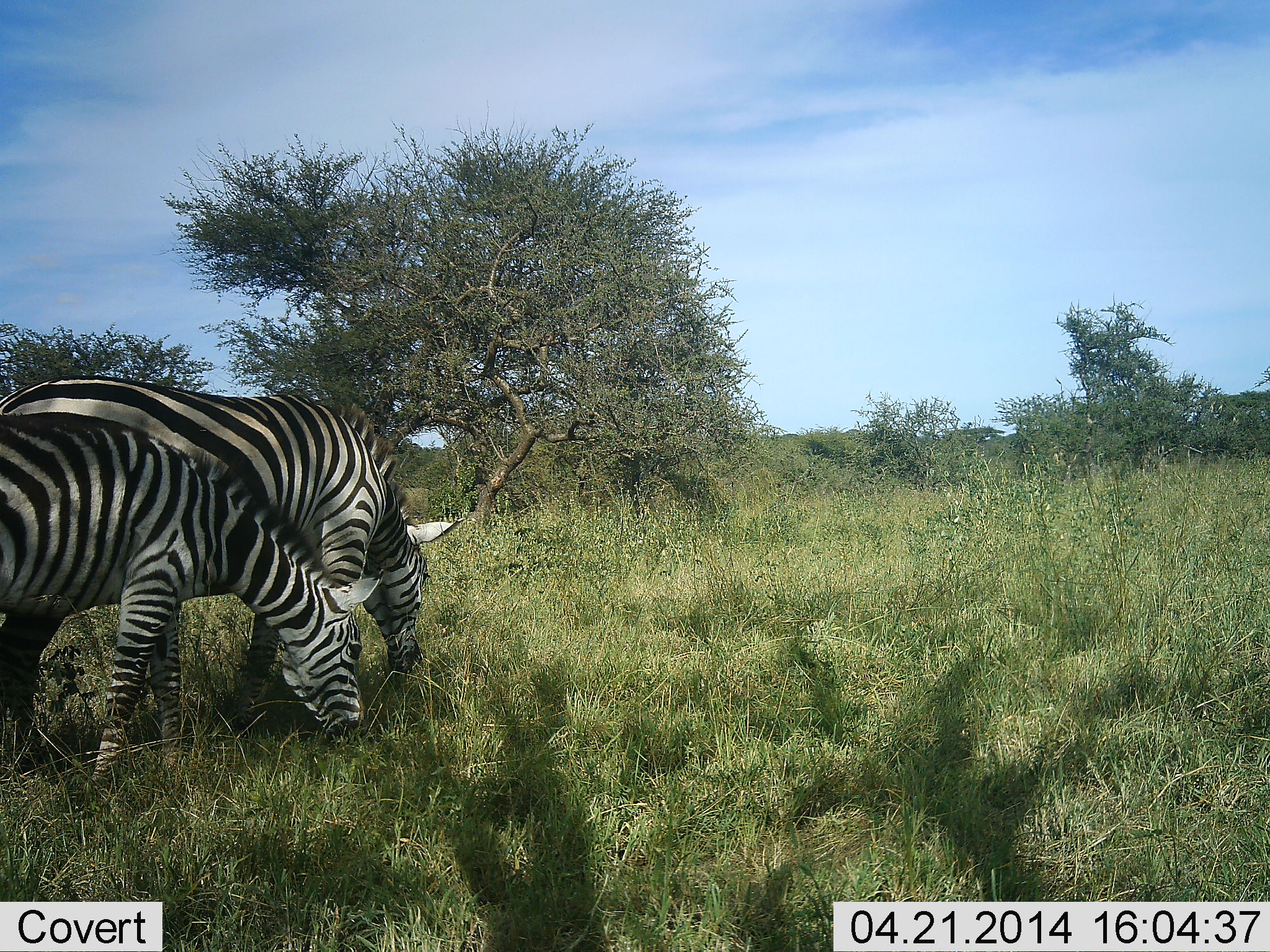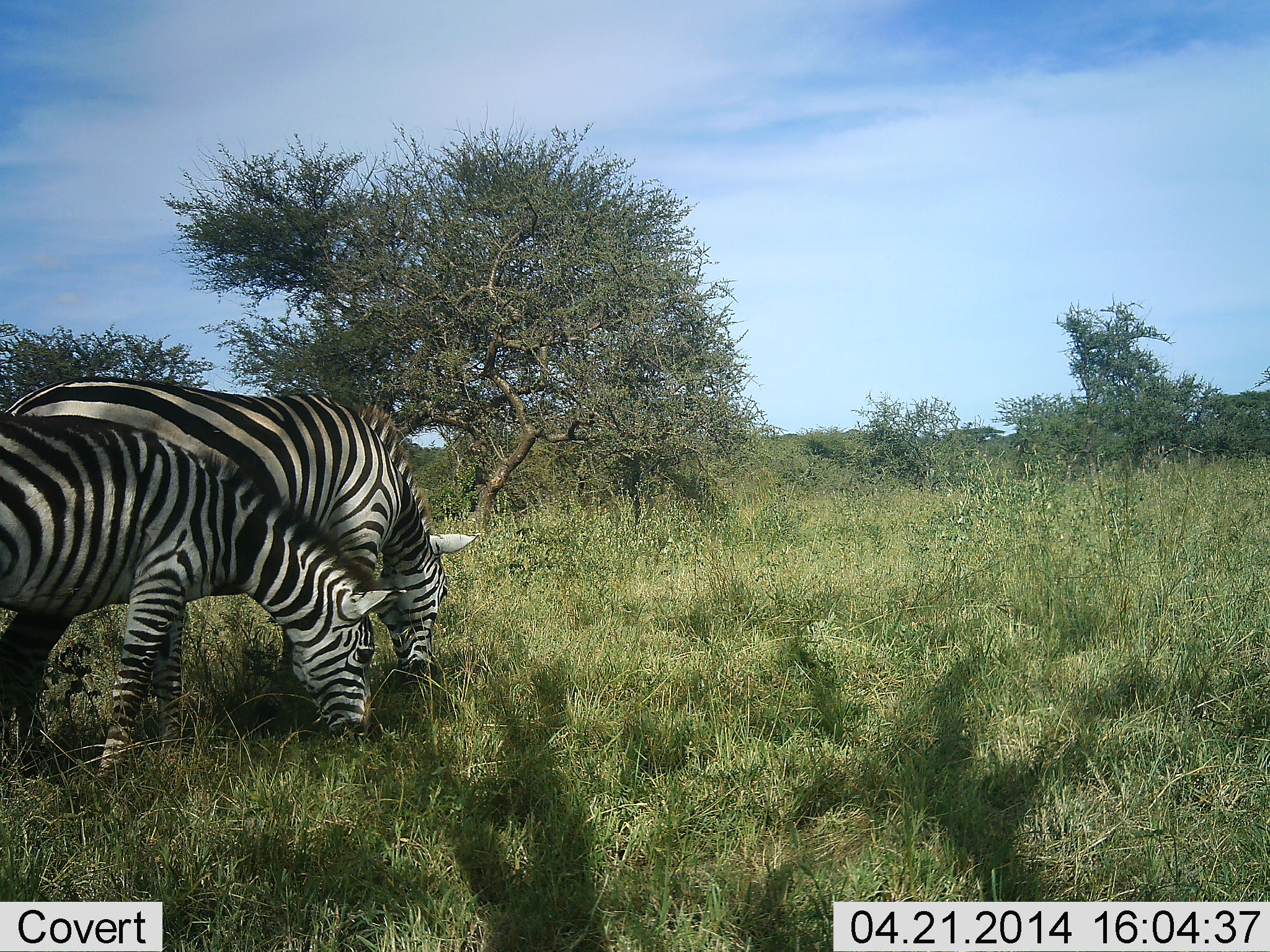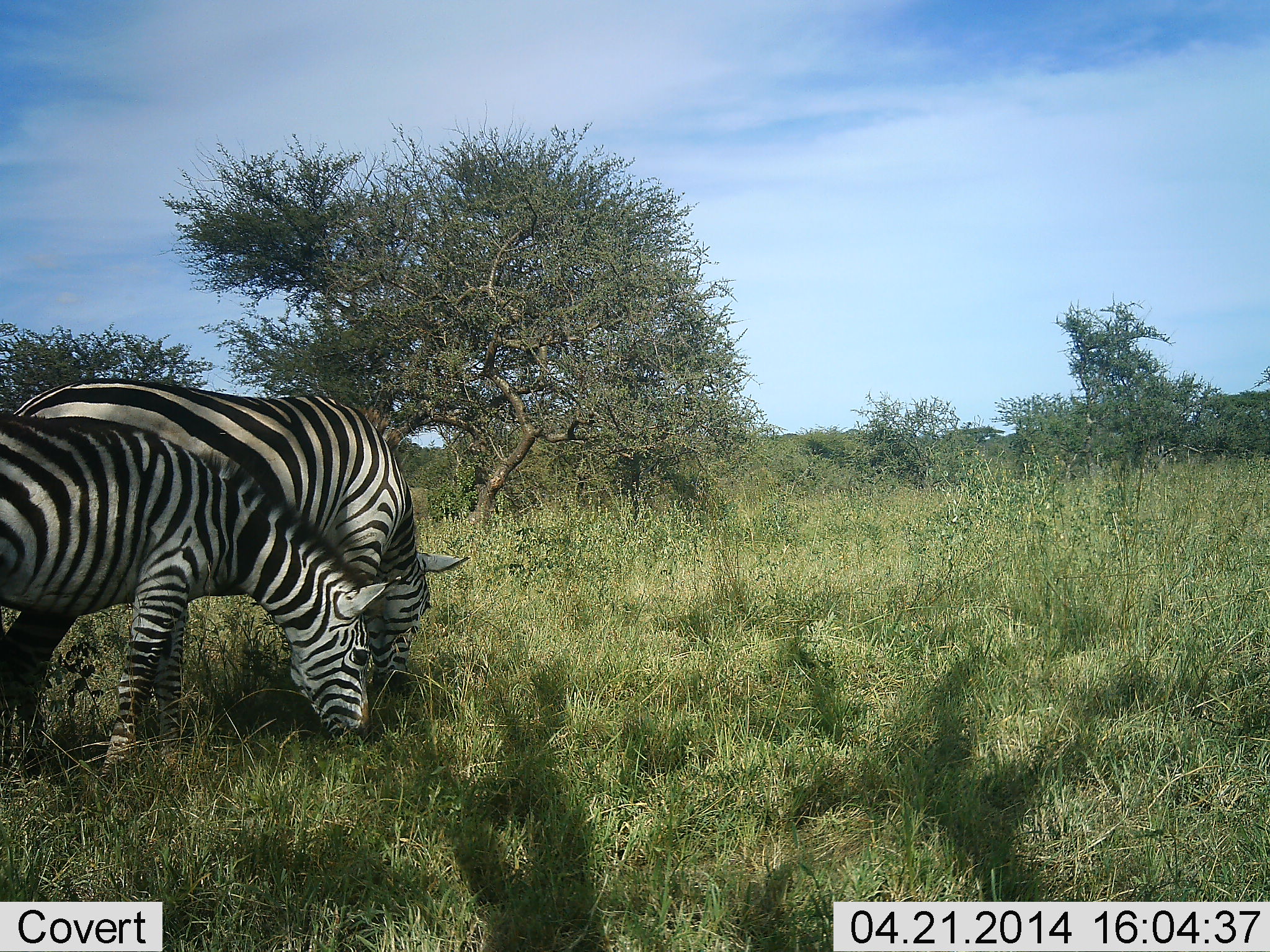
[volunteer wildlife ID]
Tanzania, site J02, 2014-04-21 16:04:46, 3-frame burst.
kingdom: Animalia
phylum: Chordata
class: Mammalia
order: Perissodactyla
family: Equidae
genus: Equus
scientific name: Equus quagga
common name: plains zebra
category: zebra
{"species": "zebra (plains zebra) (Equus quagga)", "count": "2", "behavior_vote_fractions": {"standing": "10%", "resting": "0%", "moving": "0%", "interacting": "0%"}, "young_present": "10%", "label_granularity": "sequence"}